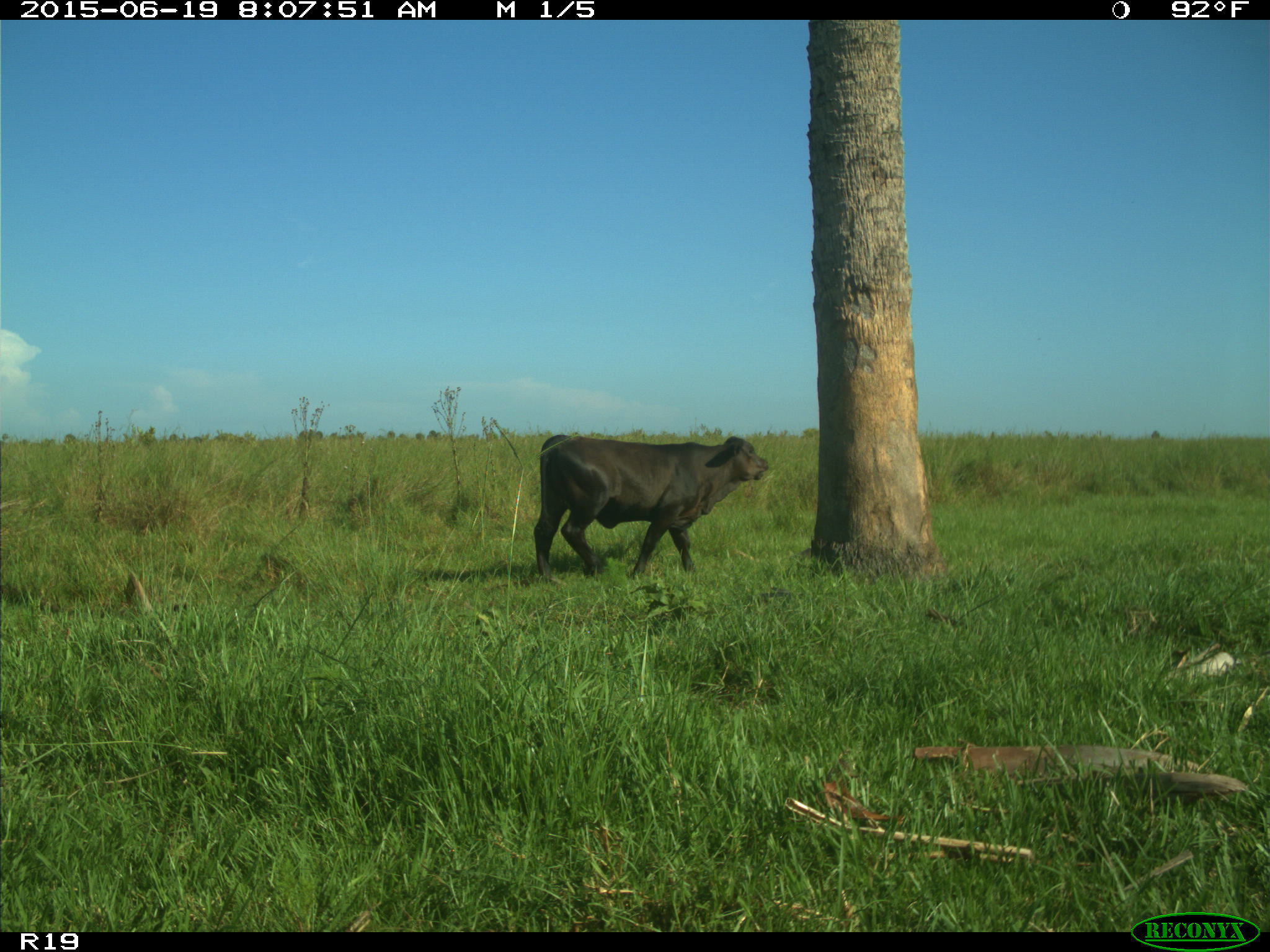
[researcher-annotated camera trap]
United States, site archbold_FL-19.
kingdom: Animalia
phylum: Chordata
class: Mammalia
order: Artiodactyla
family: Bovidae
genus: Bos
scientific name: Bos taurus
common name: domestic cow